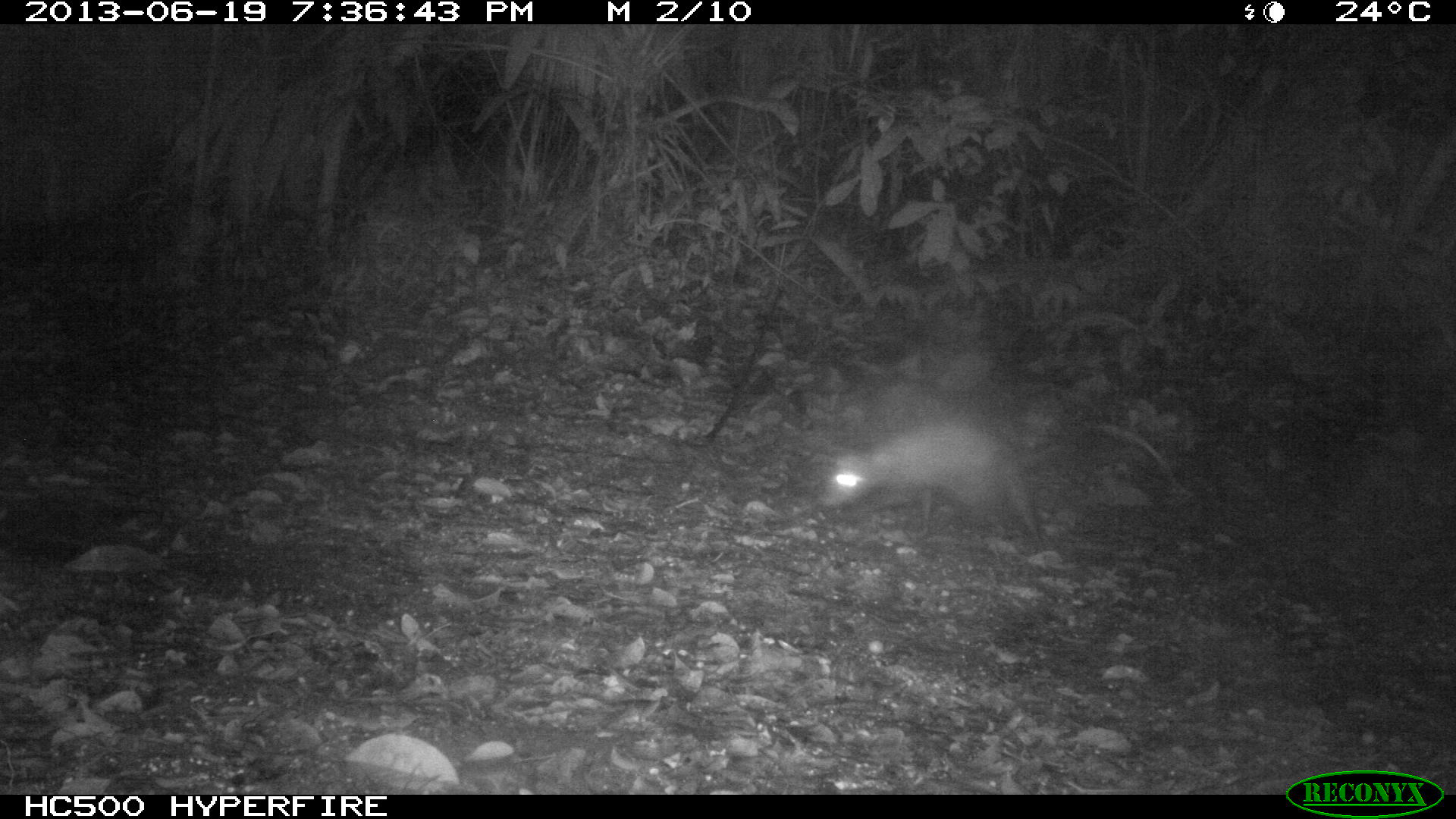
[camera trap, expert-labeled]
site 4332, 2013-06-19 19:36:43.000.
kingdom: Animalia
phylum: Chordata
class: Mammalia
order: Didelphimorphia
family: Didelphidae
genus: Didelphis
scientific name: Didelphis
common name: american opossums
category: didelphis sp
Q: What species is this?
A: Didelphis sp (american opossums) (Didelphis).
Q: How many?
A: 1.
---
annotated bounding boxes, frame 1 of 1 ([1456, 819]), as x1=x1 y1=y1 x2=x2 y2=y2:
didelphis sp: x1=811 y1=411 x2=1168 y2=554